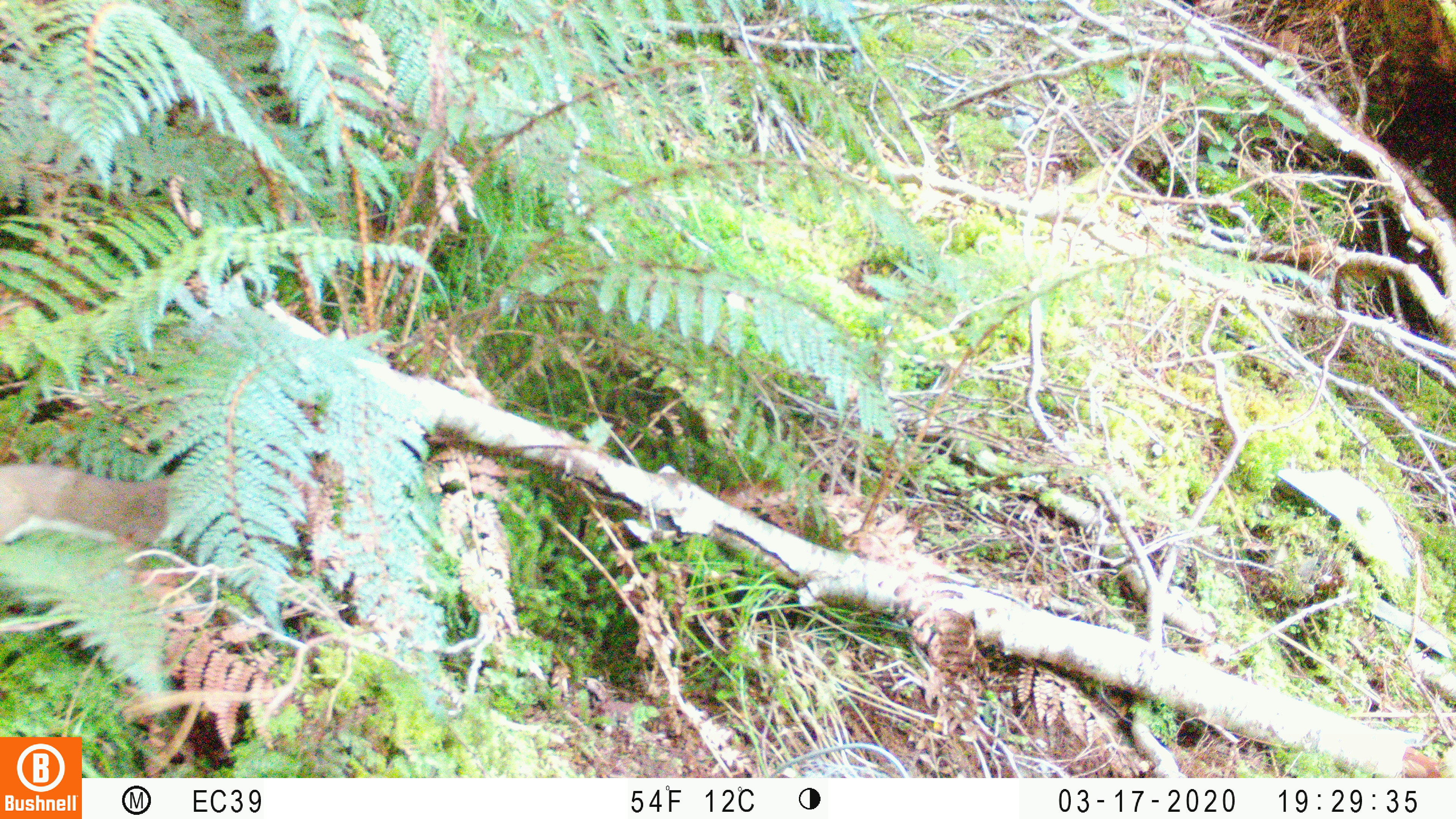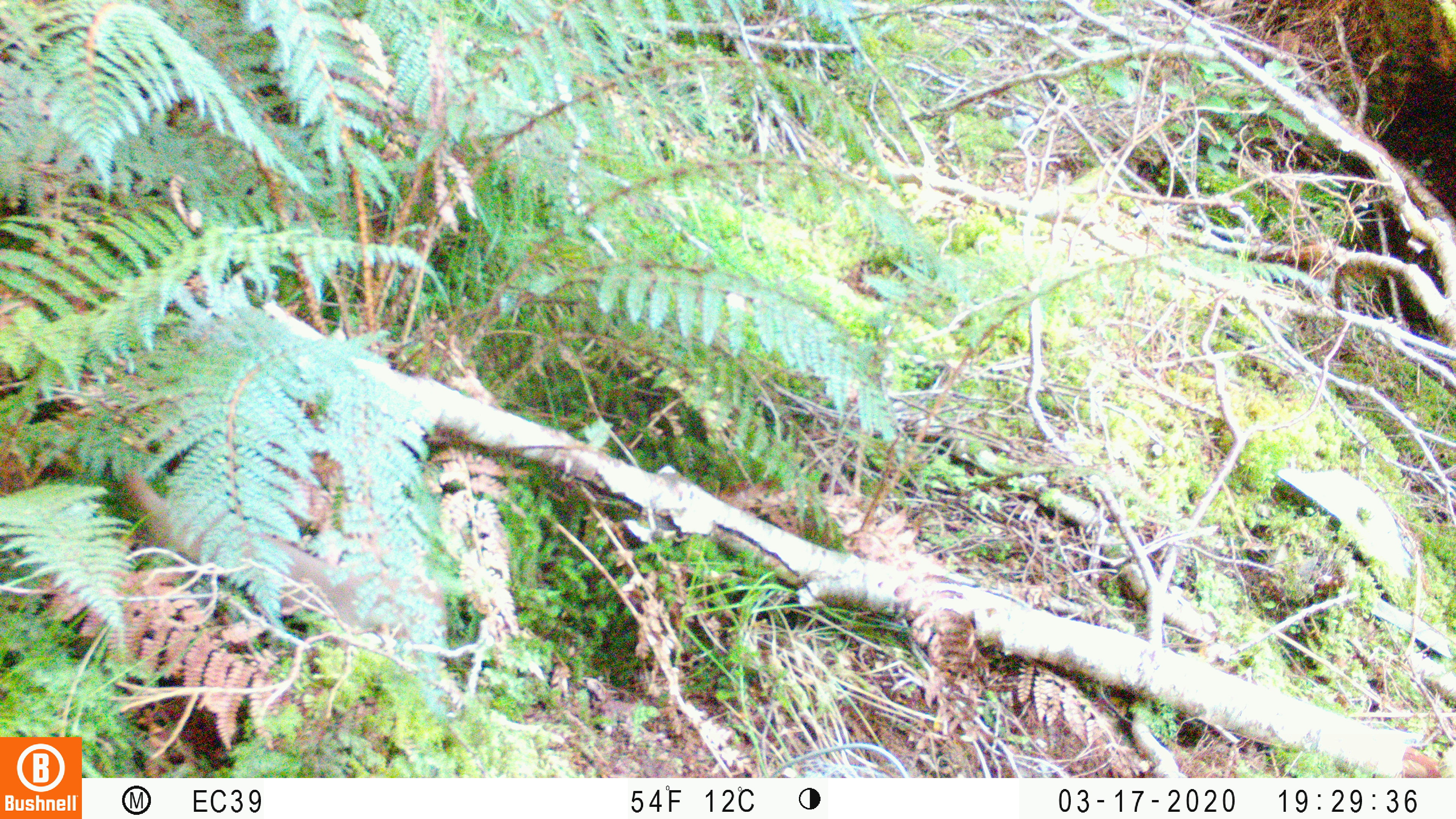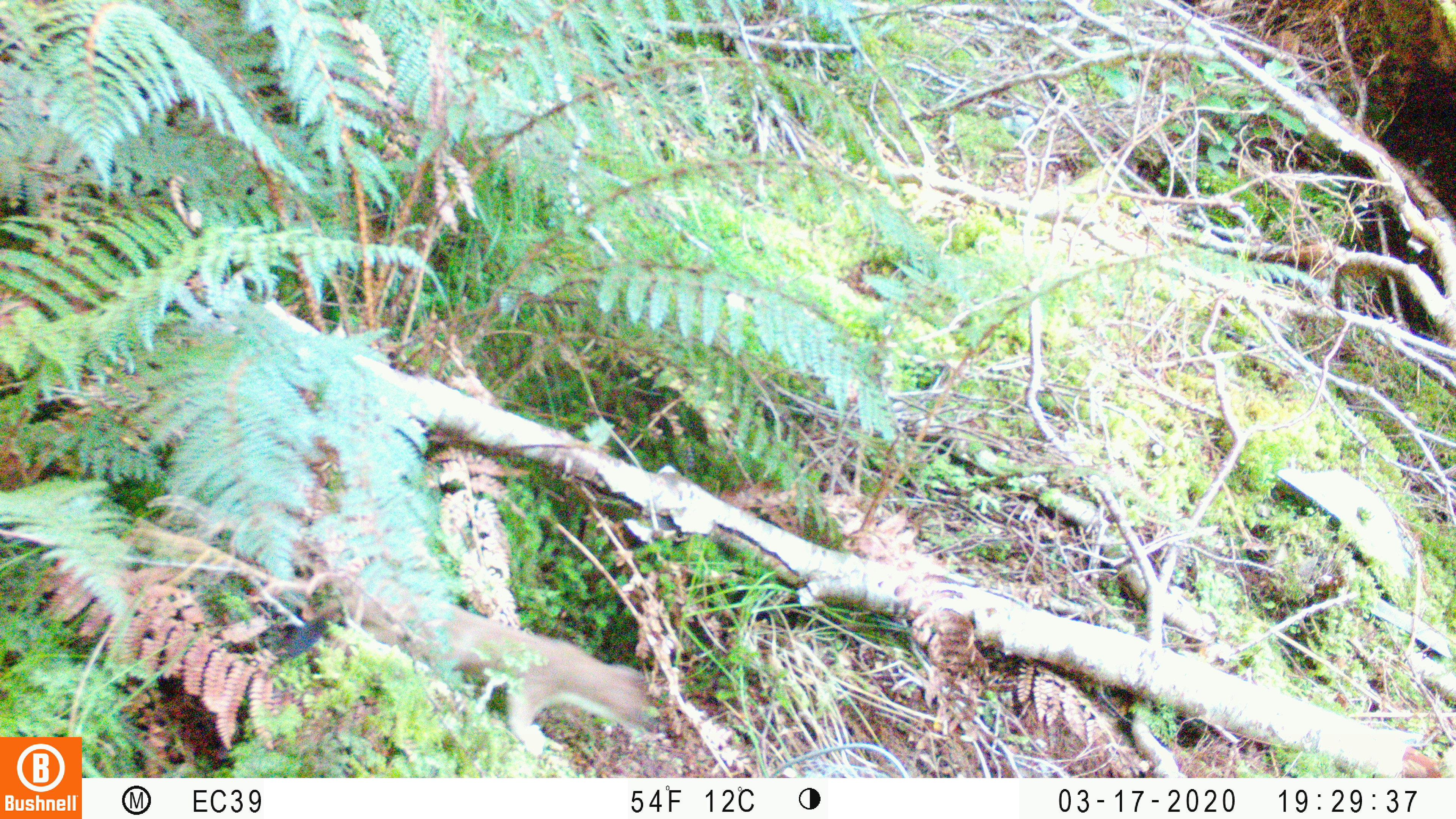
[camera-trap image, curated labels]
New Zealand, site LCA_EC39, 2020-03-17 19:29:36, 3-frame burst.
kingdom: Animalia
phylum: Chordata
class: Mammalia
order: Carnivora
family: Mustelidae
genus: Mustela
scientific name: Mustela erminea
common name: stoat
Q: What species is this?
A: Stoat (Mustela erminea).